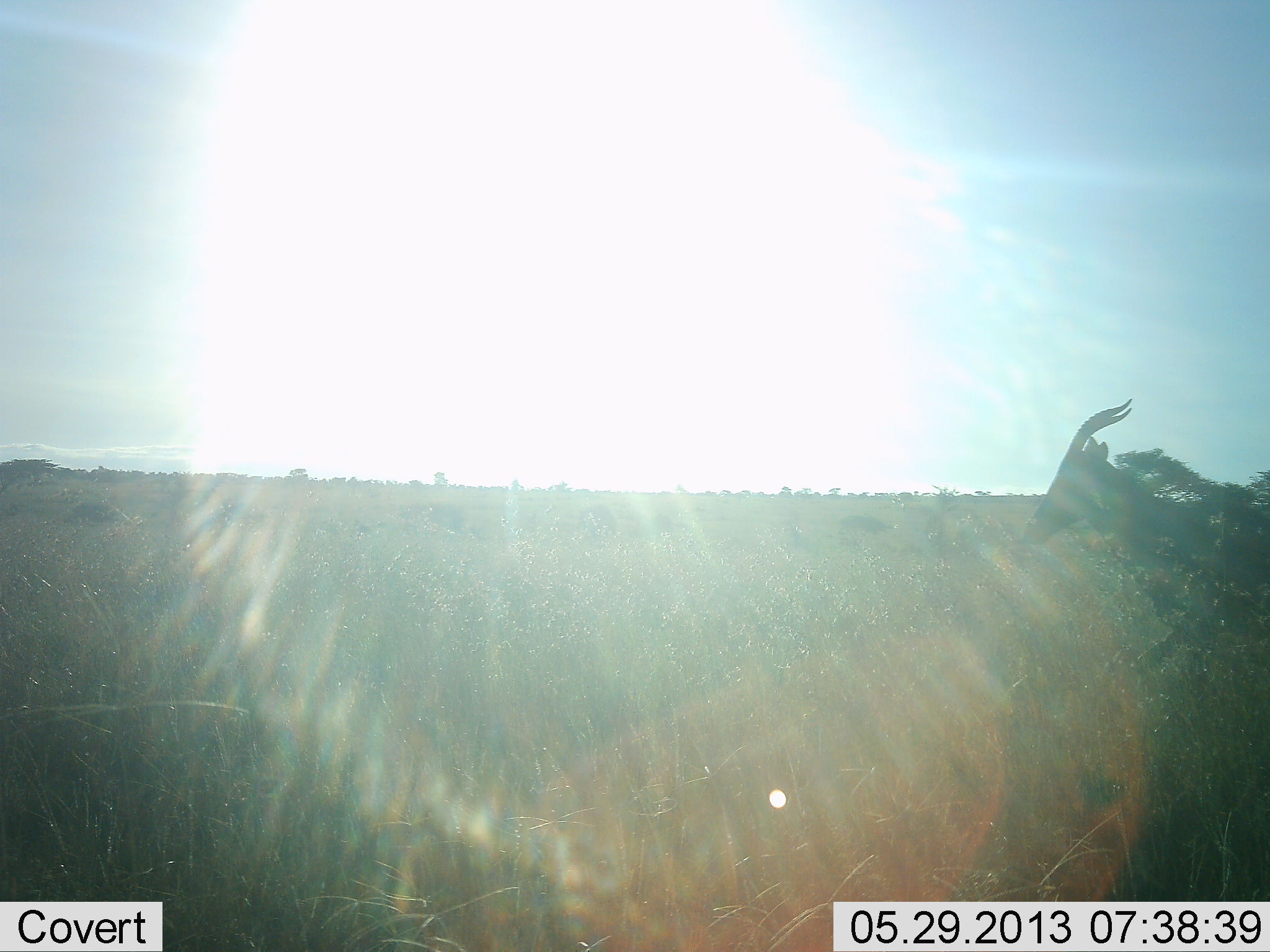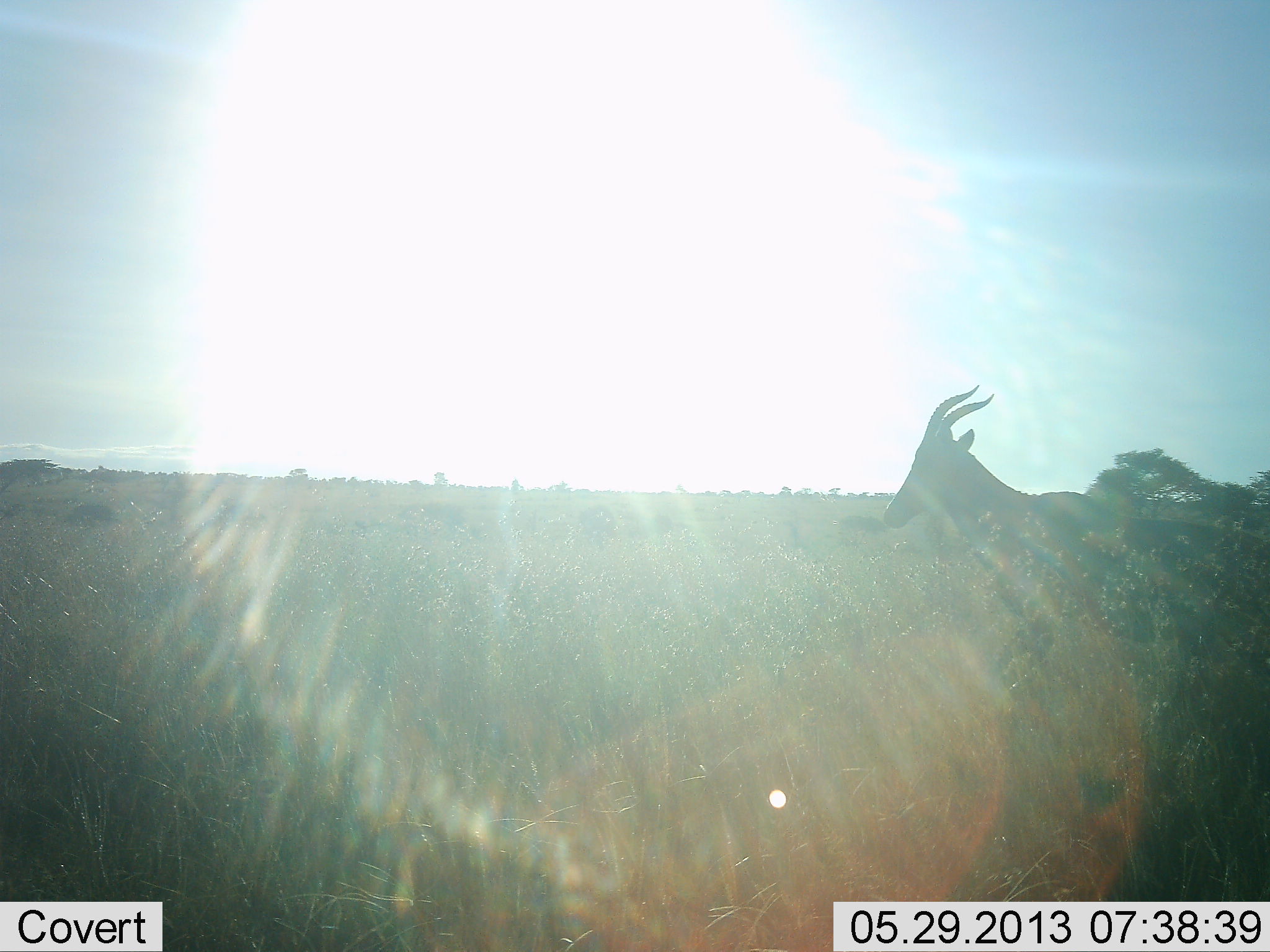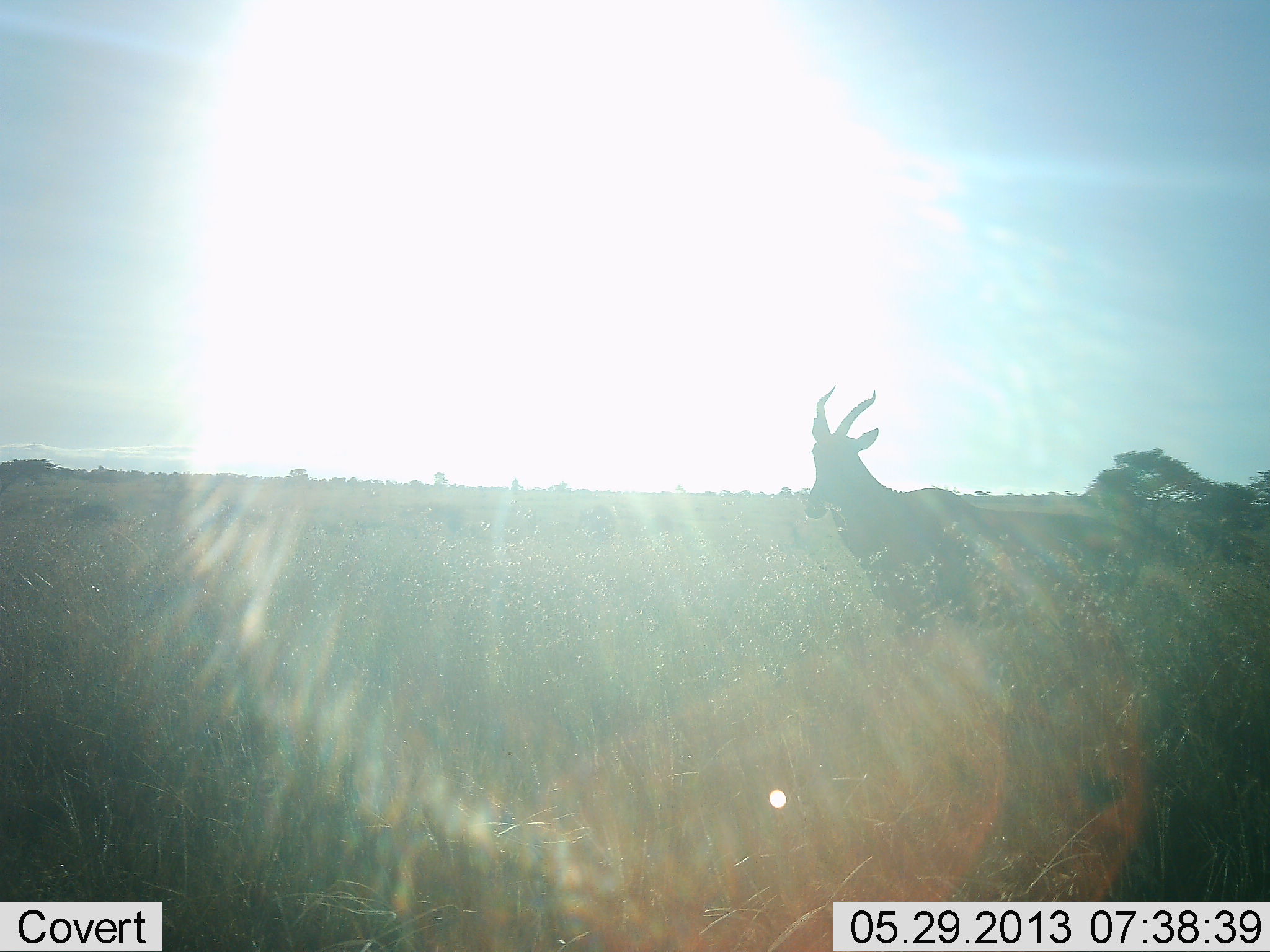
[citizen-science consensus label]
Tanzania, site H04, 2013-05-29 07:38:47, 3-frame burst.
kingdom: Animalia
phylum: Chordata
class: Mammalia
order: Artiodactyla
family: Bovidae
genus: Damaliscus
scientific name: Damaliscus lunatus jimela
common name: topi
Topi (Damaliscus lunatus jimela), count 1. Behavior (volunteer vote fractions): standing 12%, resting 0%, moving 88%, interacting 0%. Young present (vote fraction): 0%. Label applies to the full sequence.